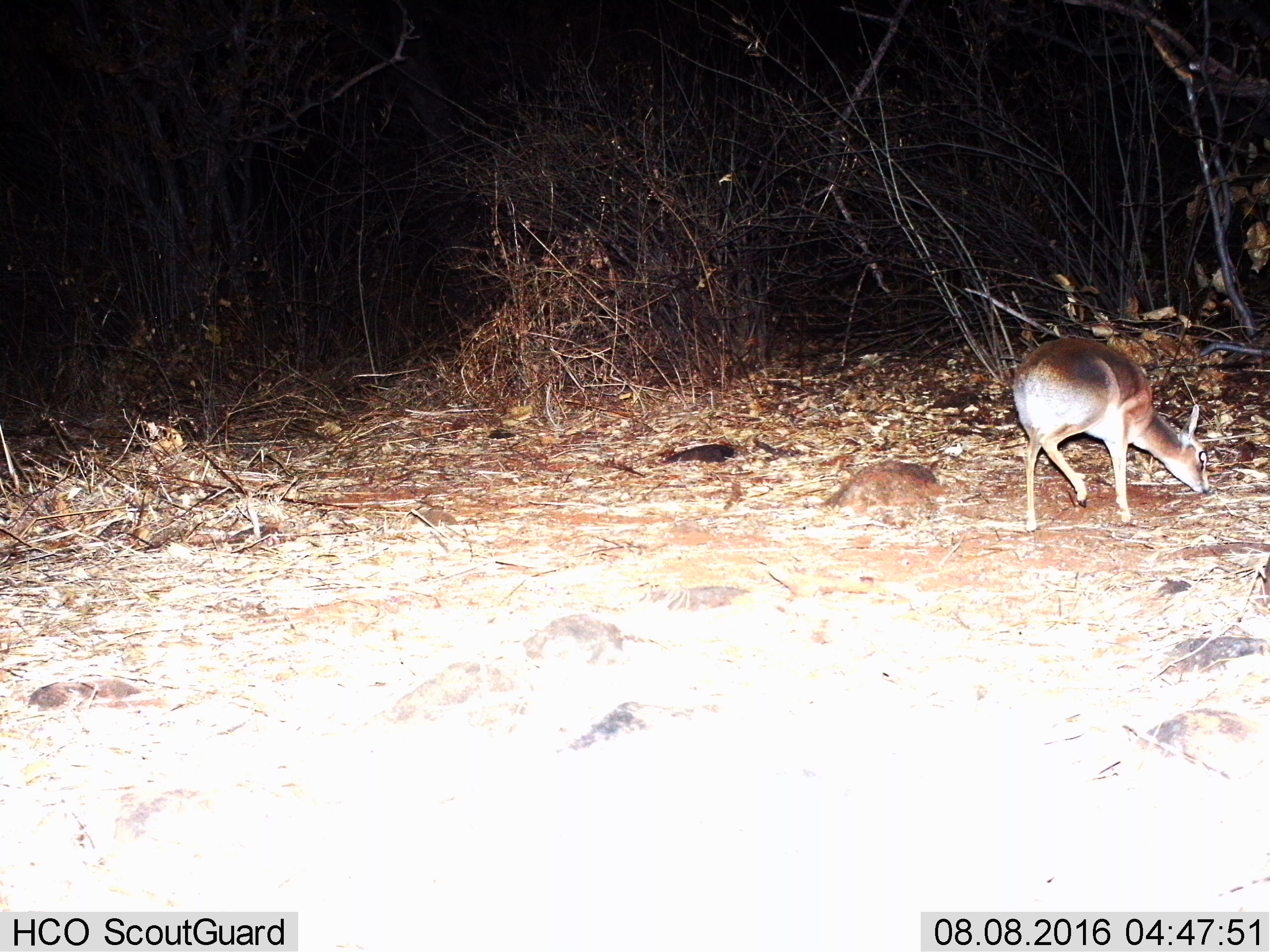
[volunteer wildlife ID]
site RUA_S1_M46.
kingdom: Animalia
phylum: Chordata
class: Mammalia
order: Artiodactyla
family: Bovidae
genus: Madoqua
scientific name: Madoqua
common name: dik-dik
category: dikdik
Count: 1.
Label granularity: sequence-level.